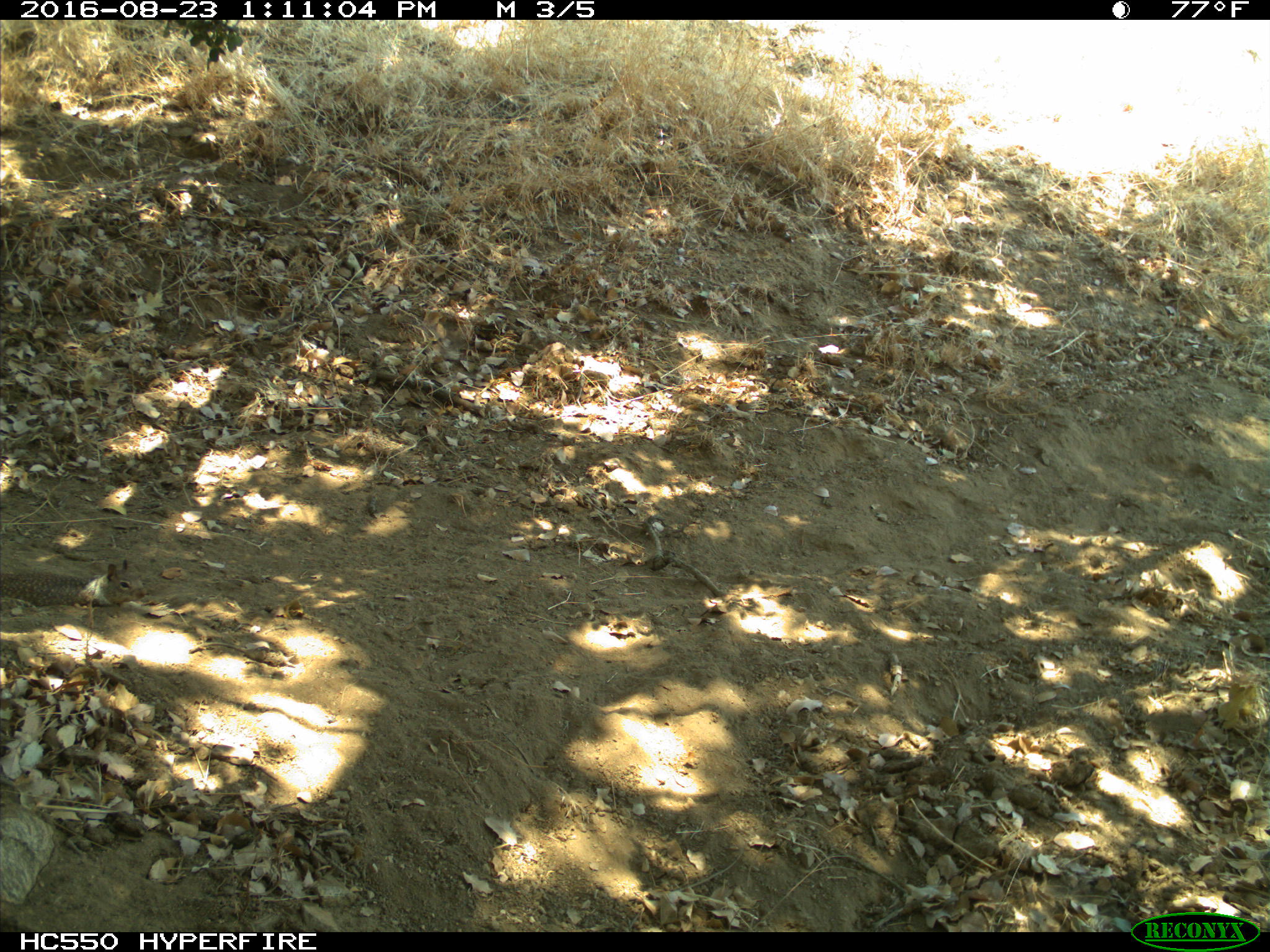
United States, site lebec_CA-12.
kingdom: Animalia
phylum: Chordata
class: Mammalia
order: Rodentia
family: Sciuridae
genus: Otospermophilus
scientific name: Otospermophilus beecheyi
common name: california ground squirrel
Otospermophilus beecheyi (california ground squirrel).